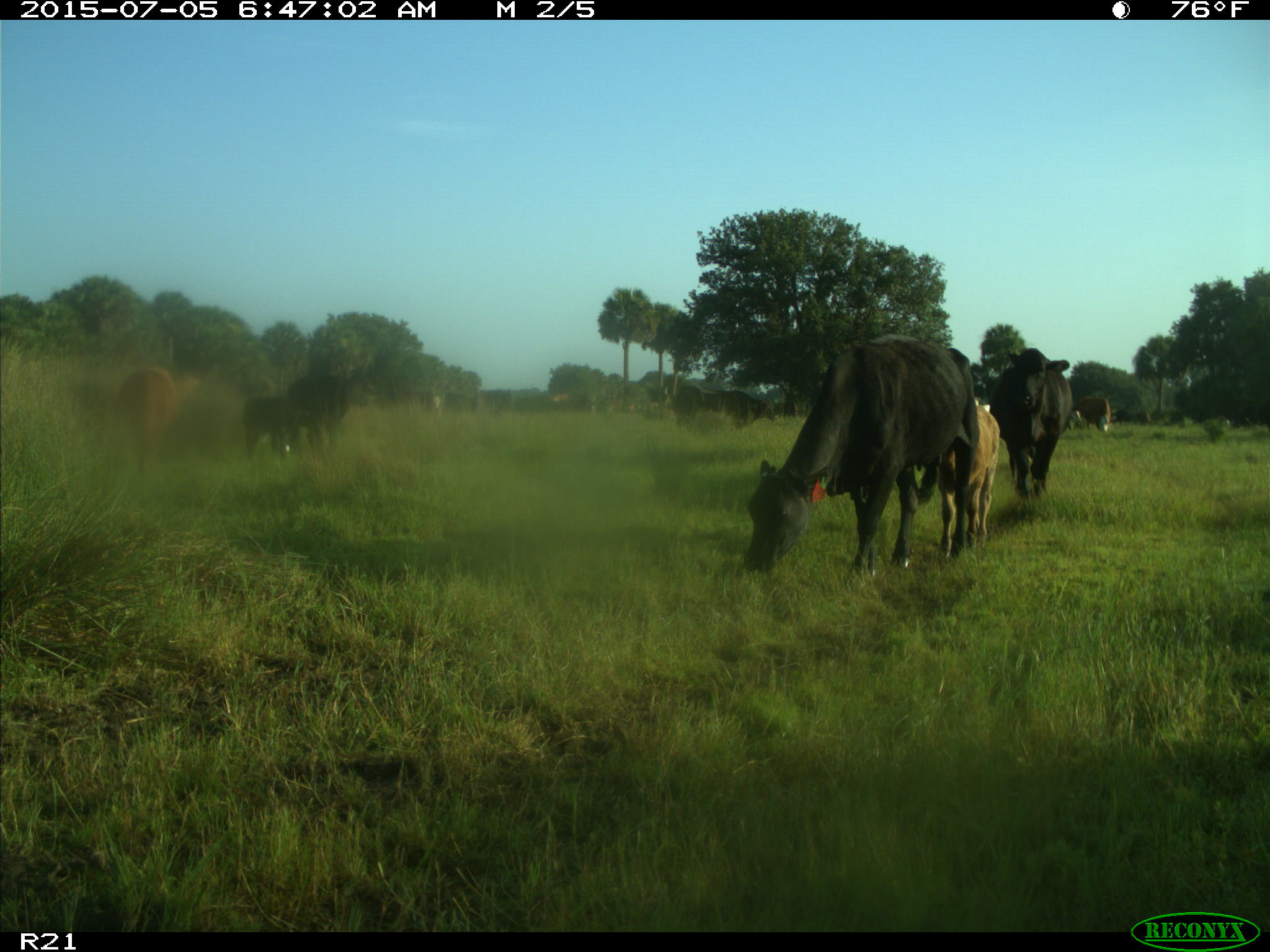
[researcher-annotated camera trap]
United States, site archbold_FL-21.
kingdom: Animalia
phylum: Chordata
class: Mammalia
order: Artiodactyla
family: Bovidae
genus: Bos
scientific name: Bos taurus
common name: domestic cow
Bos taurus (domestic cow).